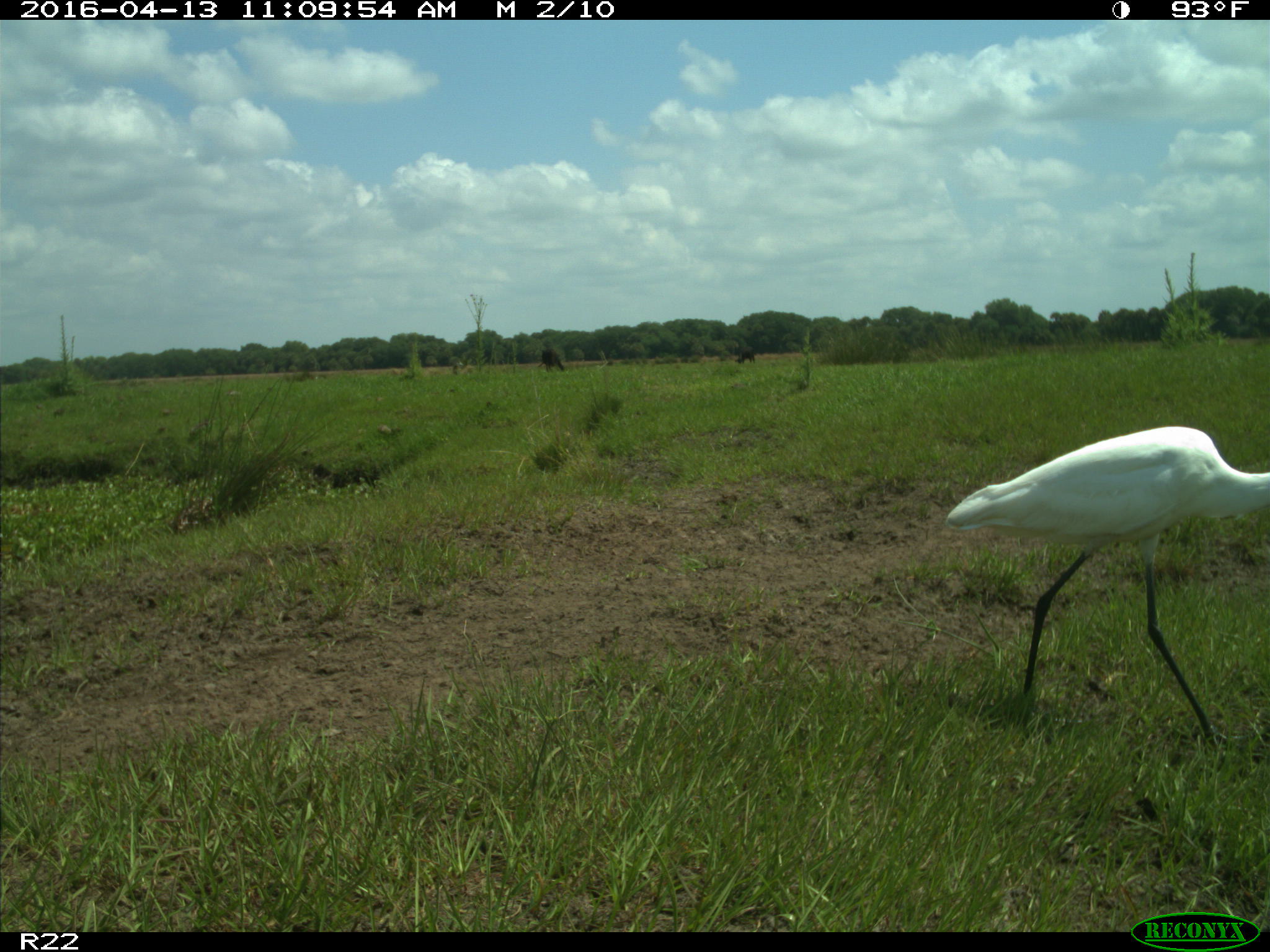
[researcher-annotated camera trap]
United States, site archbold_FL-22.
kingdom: Animalia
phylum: Chordata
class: Aves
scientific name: Aves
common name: birds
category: unidentified bird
Unidentified bird (birds) (Aves).